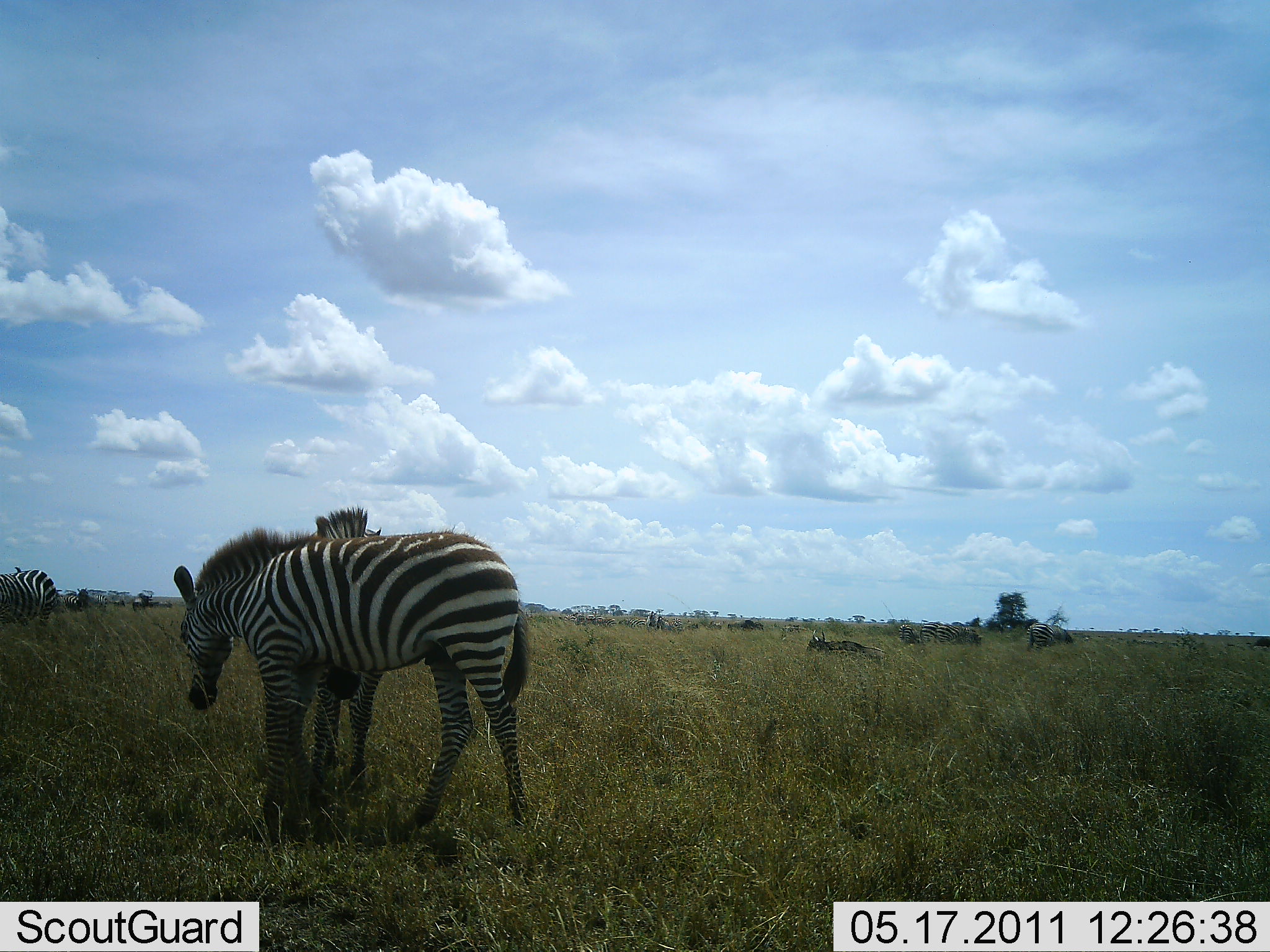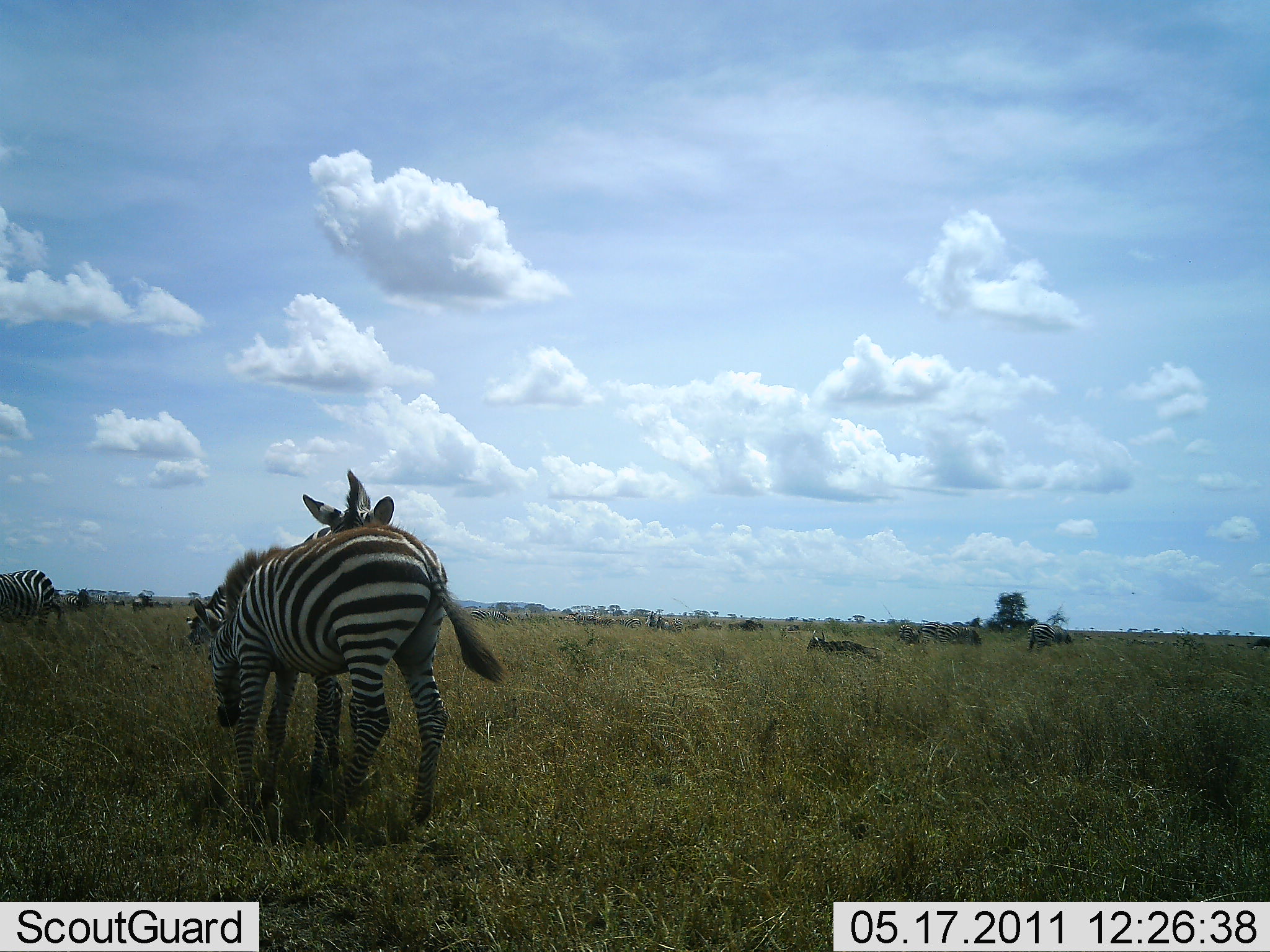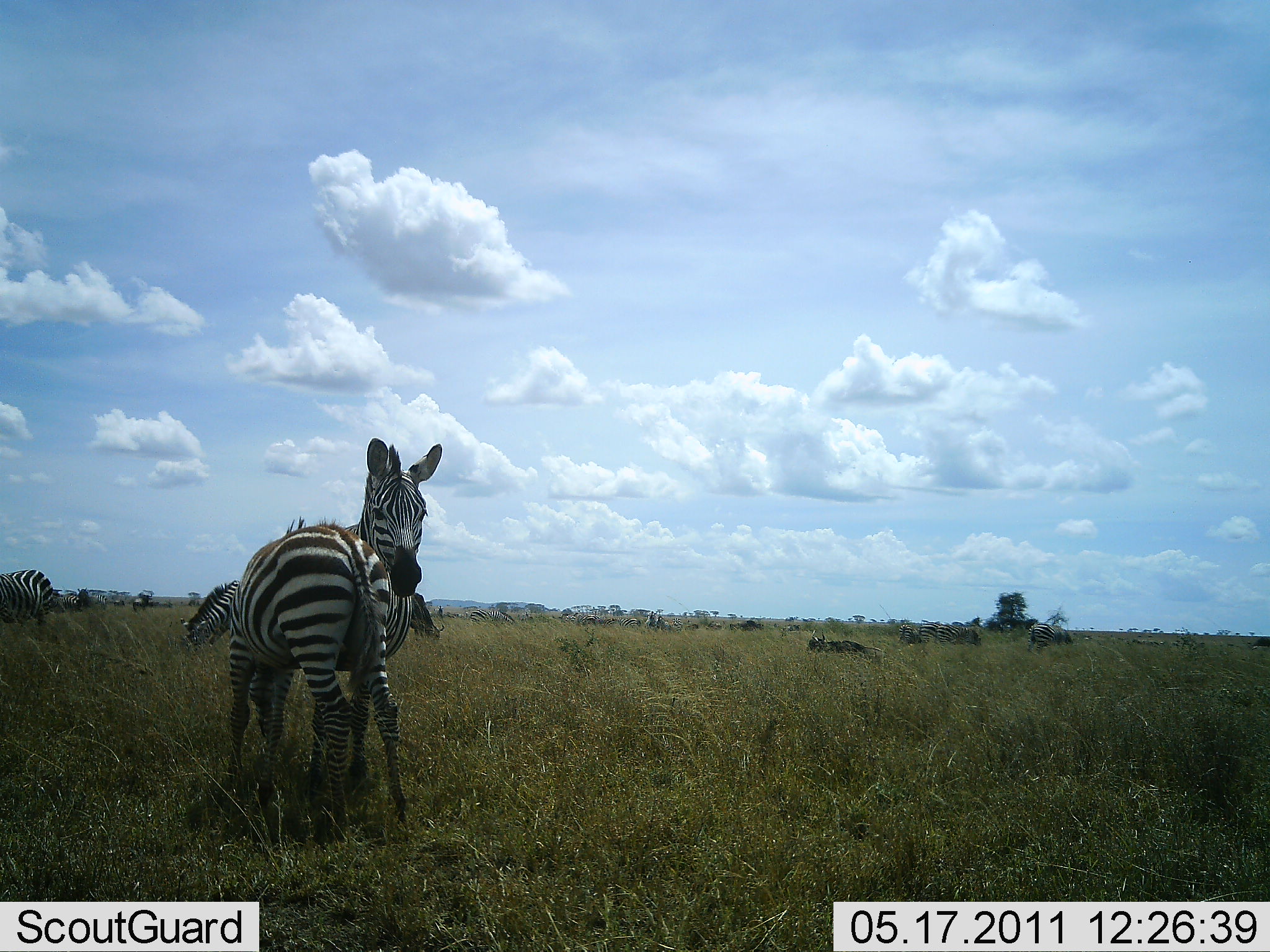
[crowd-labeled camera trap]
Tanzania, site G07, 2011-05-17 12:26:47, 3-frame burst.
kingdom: Animalia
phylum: Chordata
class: Mammalia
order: Perissodactyla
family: Equidae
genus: Equus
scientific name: Equus quagga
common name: plains zebra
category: zebra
Zebra (plains zebra) (Equus quagga), count 6. Behavior (volunteer vote fractions): standing 62%, resting 15%, moving 15%, interacting 62%. Young present (vote fraction): 15%. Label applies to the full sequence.